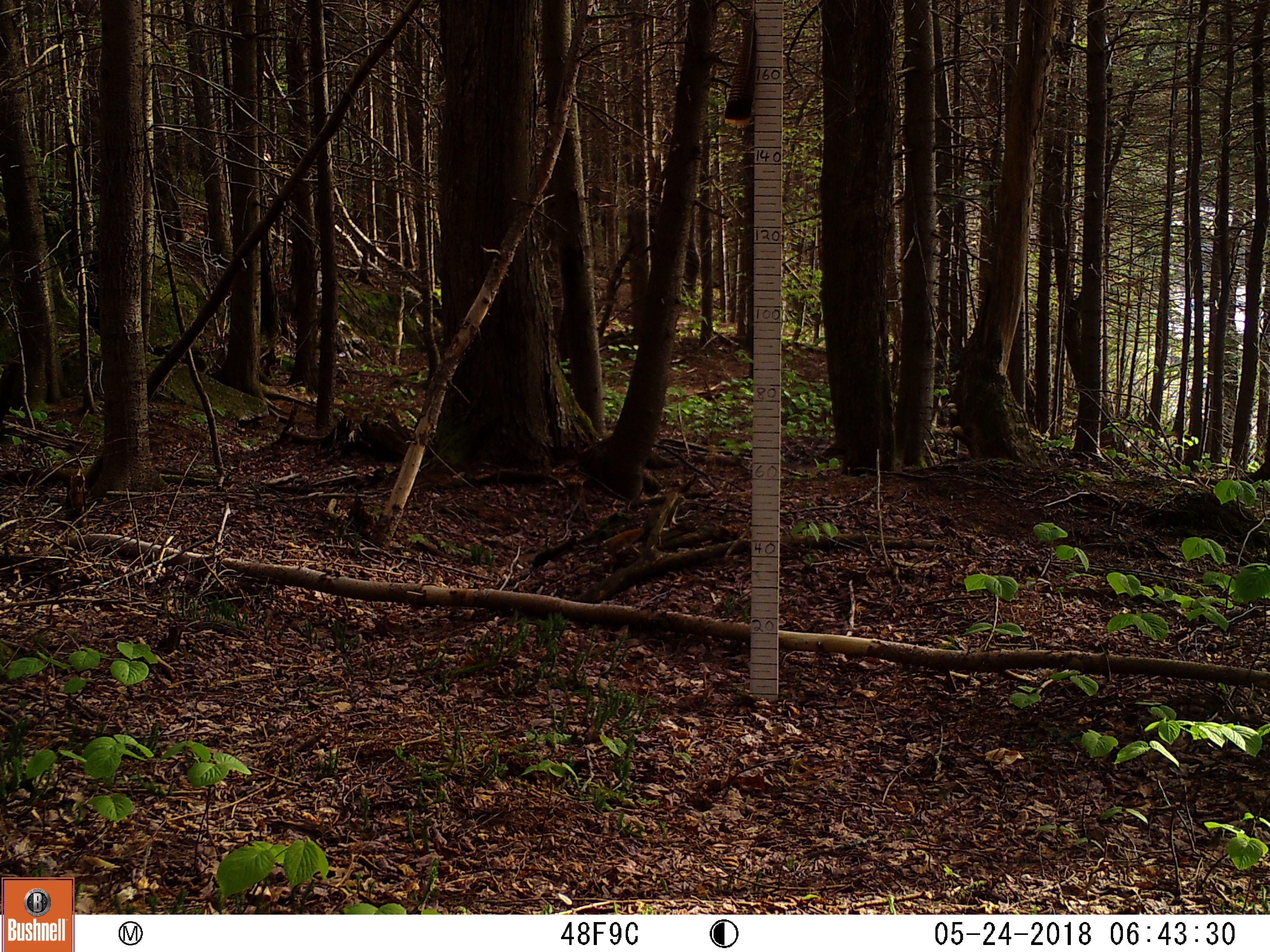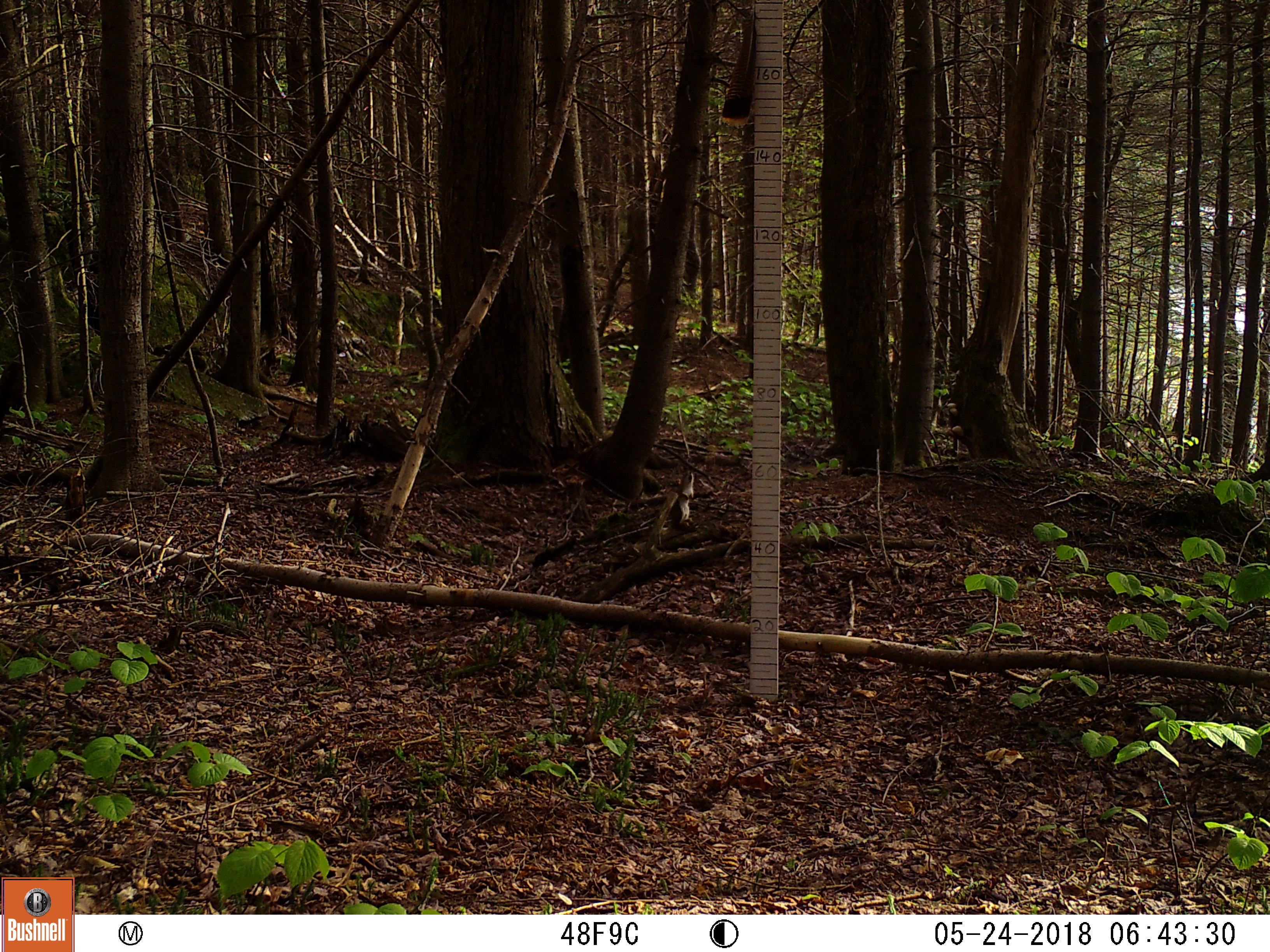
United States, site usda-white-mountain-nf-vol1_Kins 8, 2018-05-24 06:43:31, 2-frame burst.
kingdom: Animalia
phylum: Chordata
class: Mammalia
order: Rodentia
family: Sciuridae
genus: Tamiasciurus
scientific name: Tamiasciurus hudsonicus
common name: red squirrel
Red squirrel (Tamiasciurus hudsonicus).